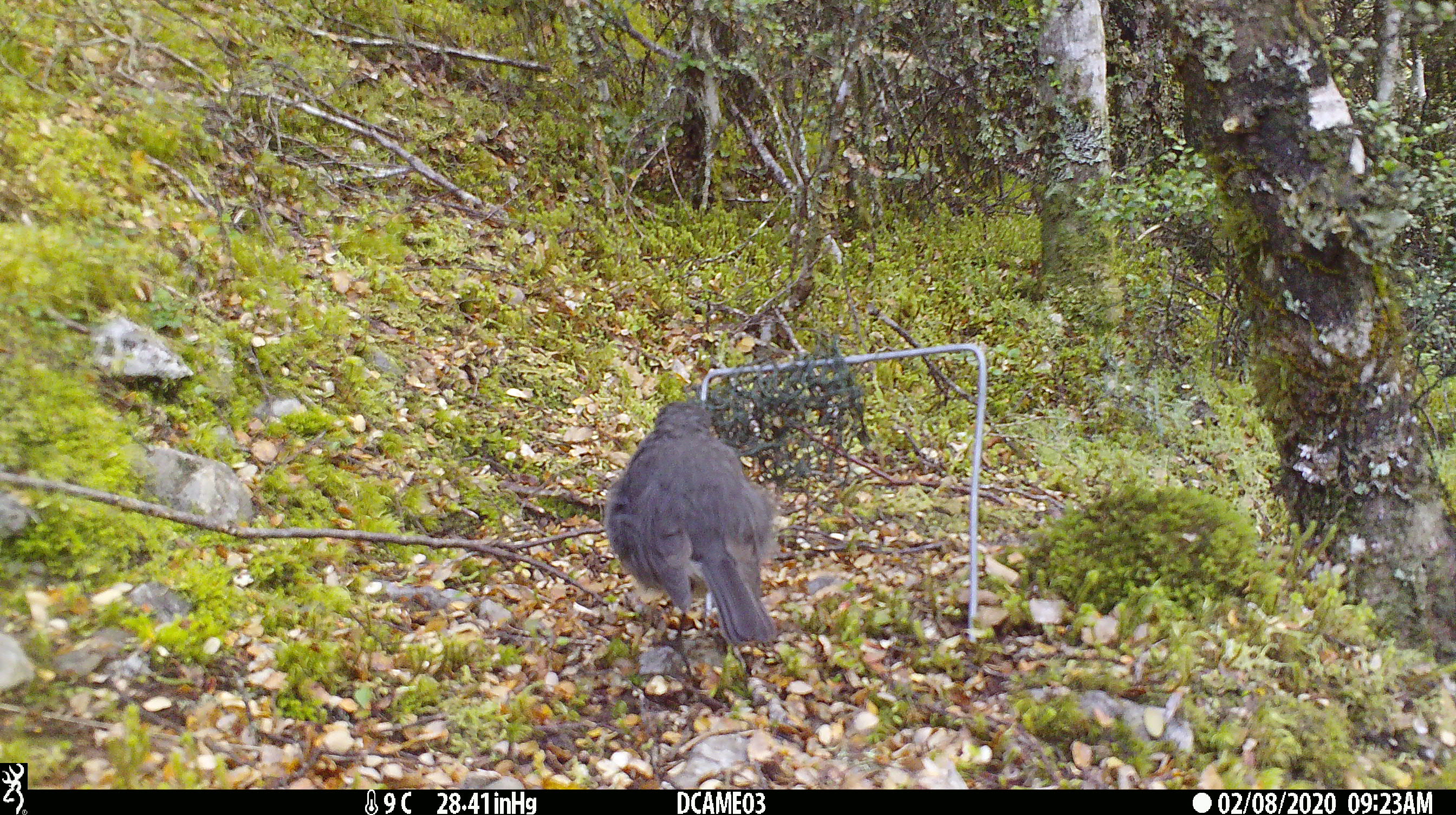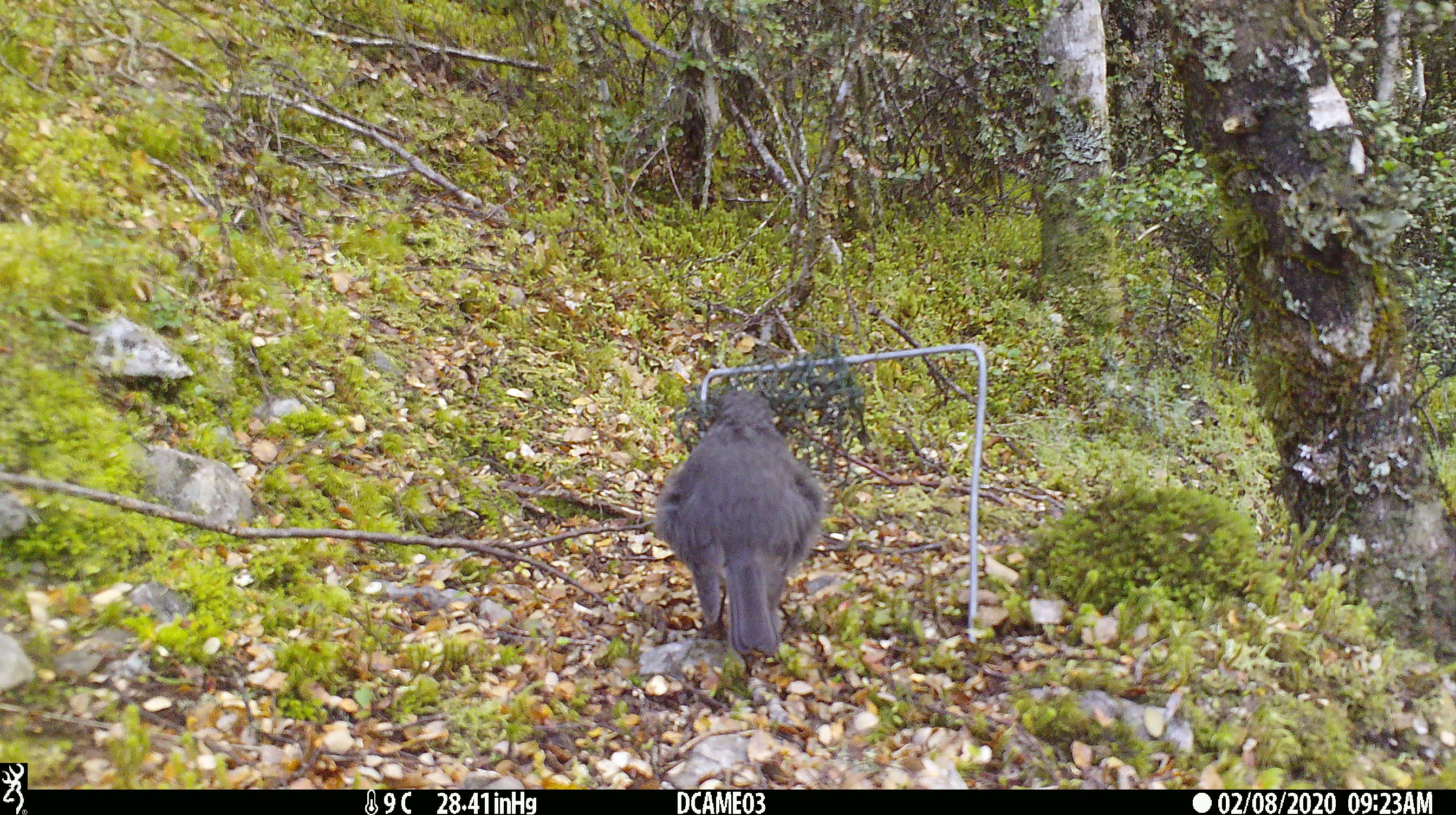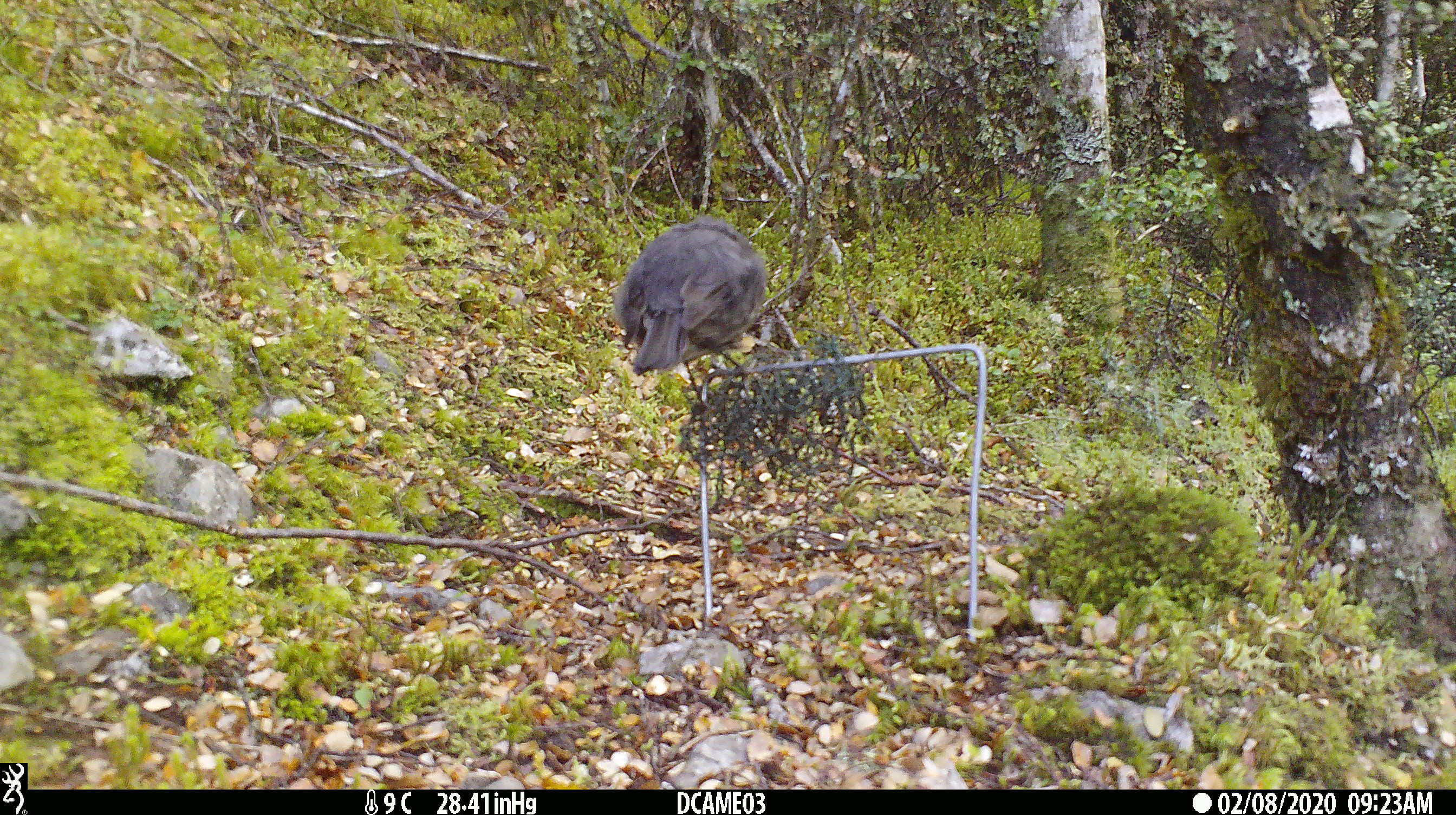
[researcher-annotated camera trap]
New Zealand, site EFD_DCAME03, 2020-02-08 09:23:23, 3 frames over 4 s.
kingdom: Animalia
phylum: Chordata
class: Aves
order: Passeriformes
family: Petroicidae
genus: Petroica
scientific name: Petroica australis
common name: new zealand robin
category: robin